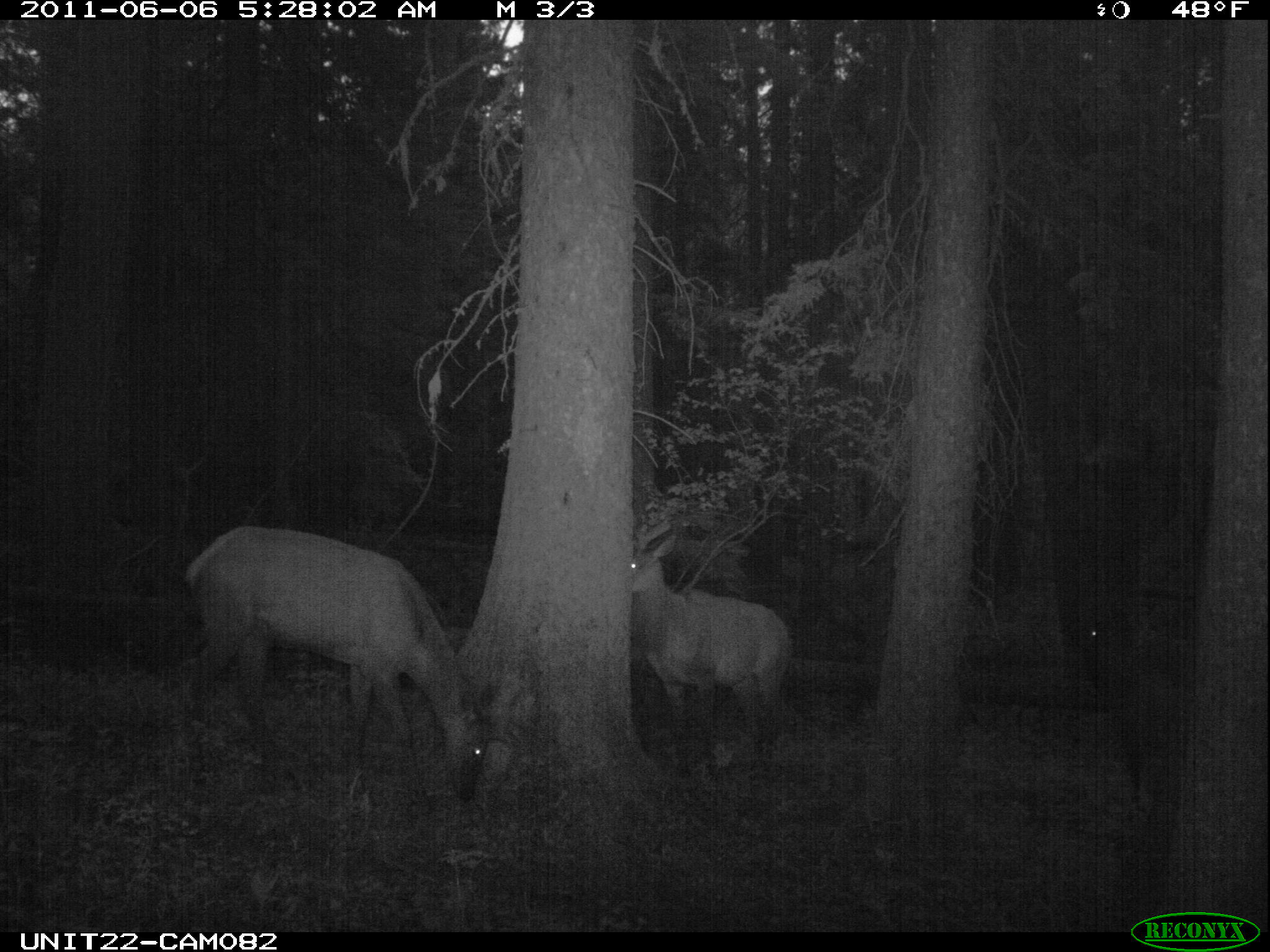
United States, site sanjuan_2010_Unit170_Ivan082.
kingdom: Animalia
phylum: Chordata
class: Mammalia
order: Artiodactyla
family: Cervidae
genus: Cervus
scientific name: Cervus elaphus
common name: red deer